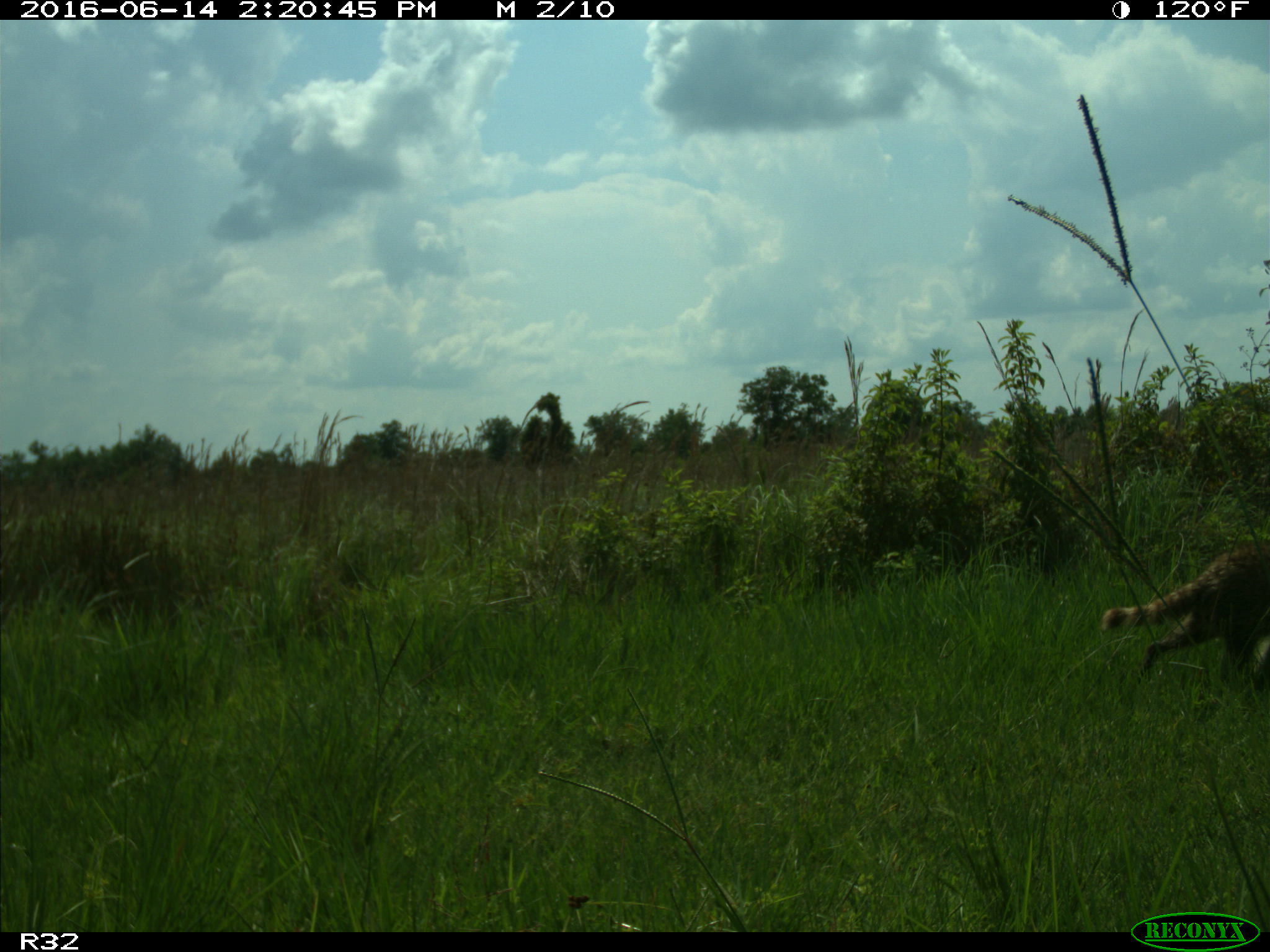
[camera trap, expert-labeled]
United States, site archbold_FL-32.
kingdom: Animalia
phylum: Chordata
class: Mammalia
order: Carnivora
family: Procyonidae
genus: Procyon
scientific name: Procyon lotor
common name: common raccoon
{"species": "Procyon lotor (common raccoon)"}